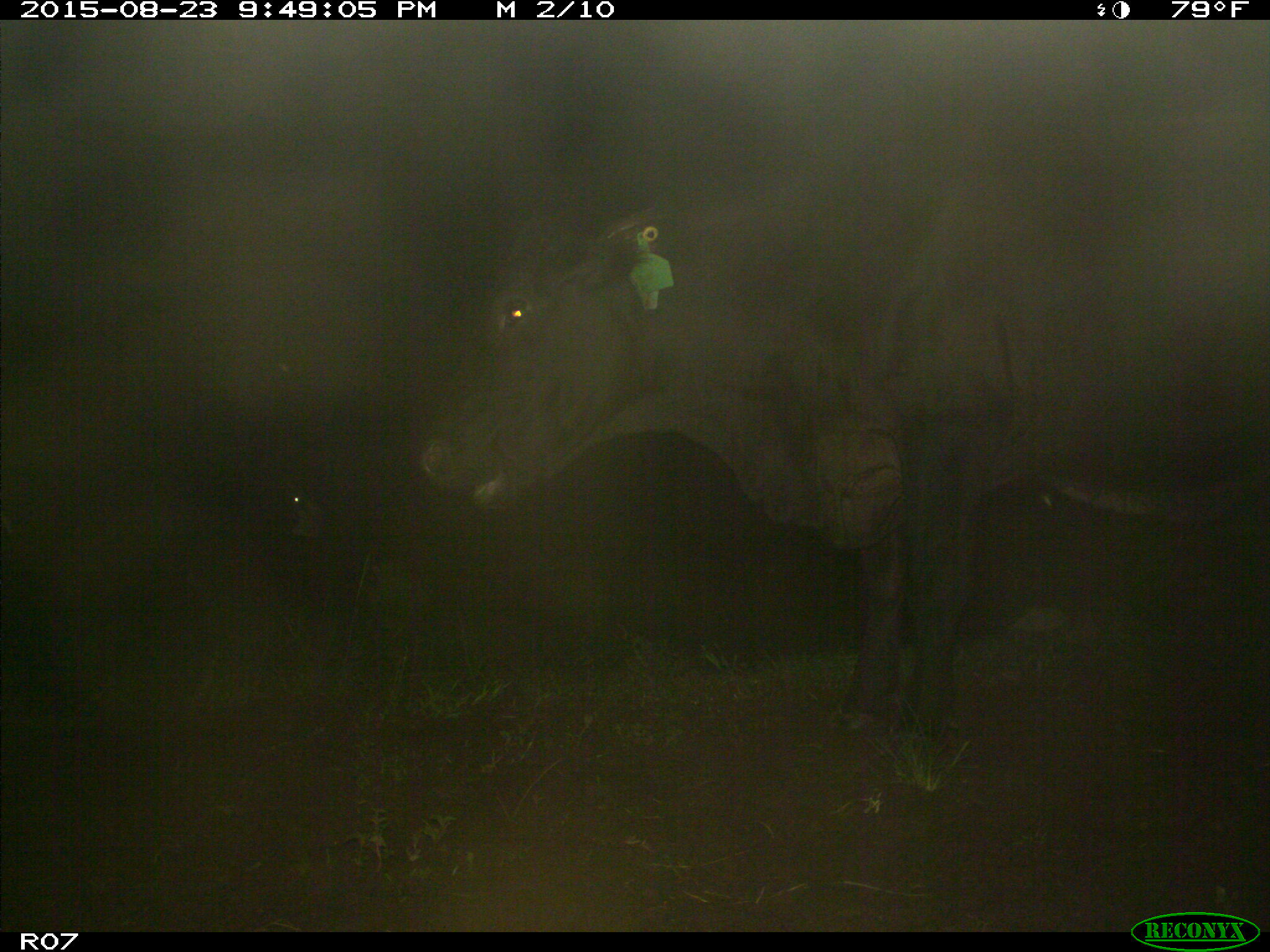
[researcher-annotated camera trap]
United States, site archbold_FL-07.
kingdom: Animalia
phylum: Chordata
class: Mammalia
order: Artiodactyla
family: Bovidae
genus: Bos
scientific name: Bos taurus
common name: domestic cow